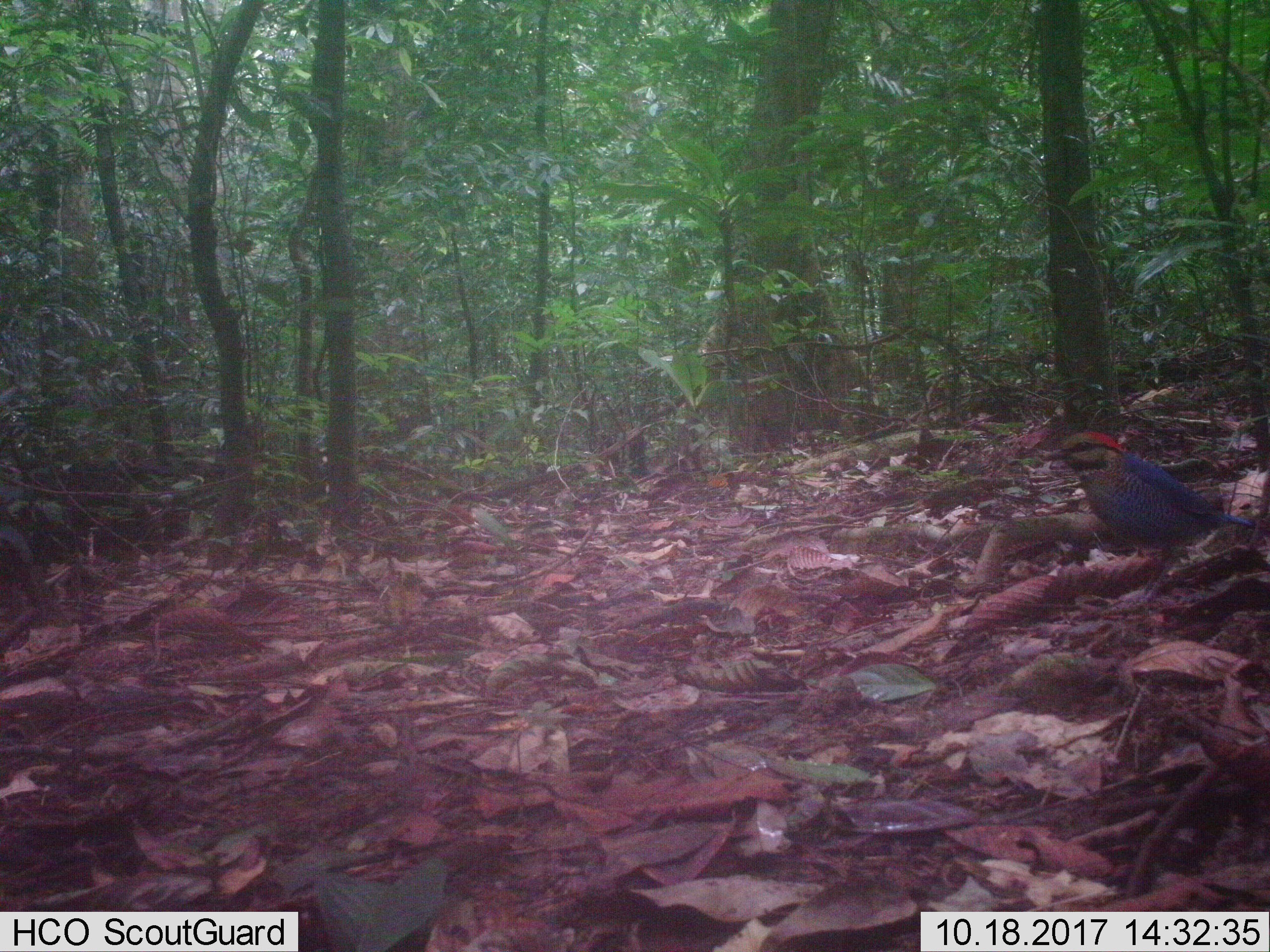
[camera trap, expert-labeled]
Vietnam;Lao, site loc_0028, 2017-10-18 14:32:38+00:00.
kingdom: Animalia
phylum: Chordata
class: Aves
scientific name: Aves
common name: bird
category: unidentified bird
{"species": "unidentified bird (bird) (Aves)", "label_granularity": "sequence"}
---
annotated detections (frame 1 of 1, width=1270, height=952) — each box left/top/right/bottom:
unidentified bird: 1041/431/1253/602